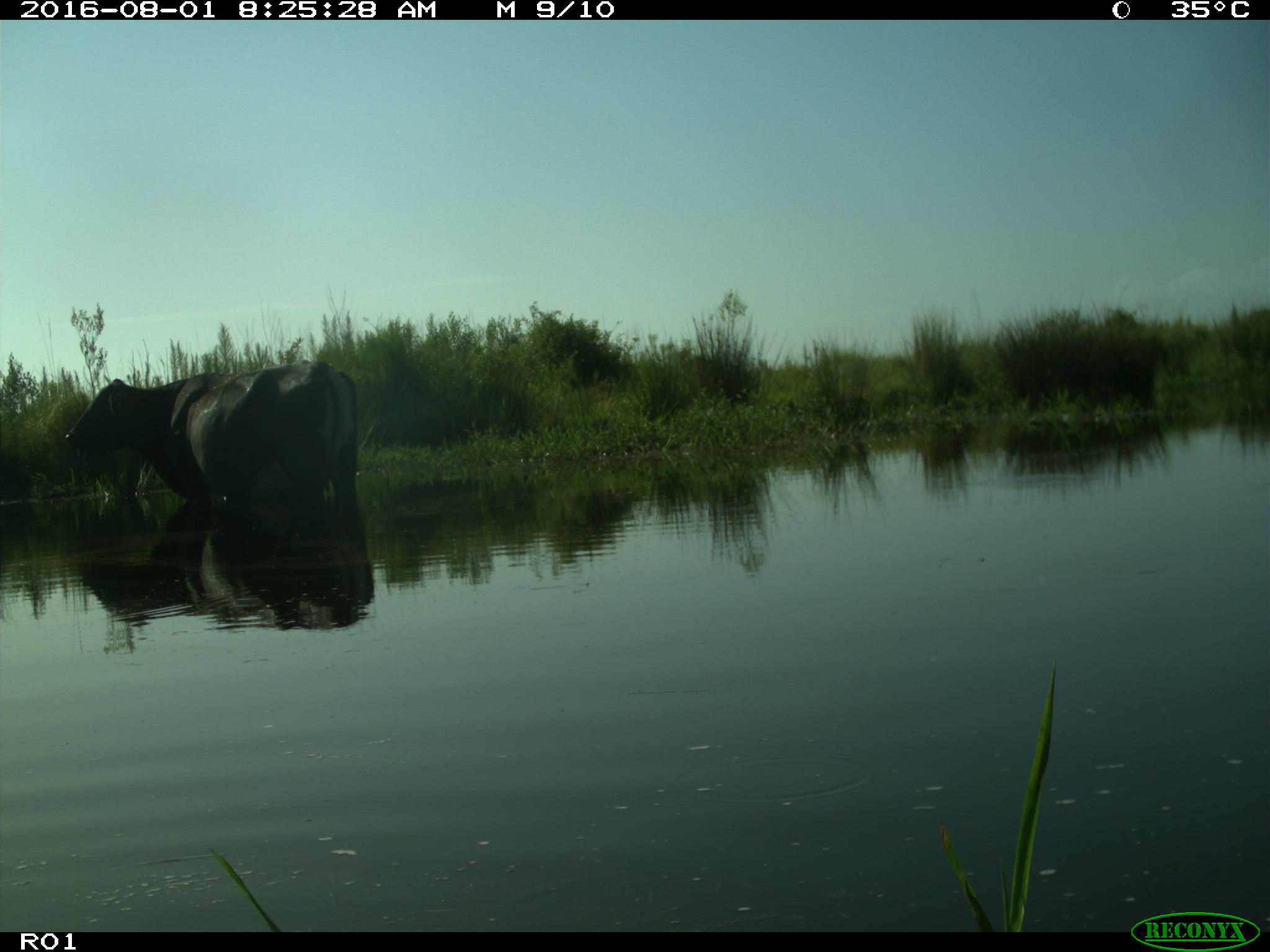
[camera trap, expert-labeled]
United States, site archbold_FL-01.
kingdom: Animalia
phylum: Chordata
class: Mammalia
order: Artiodactyla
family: Bovidae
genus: Bos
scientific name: Bos taurus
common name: domestic cow